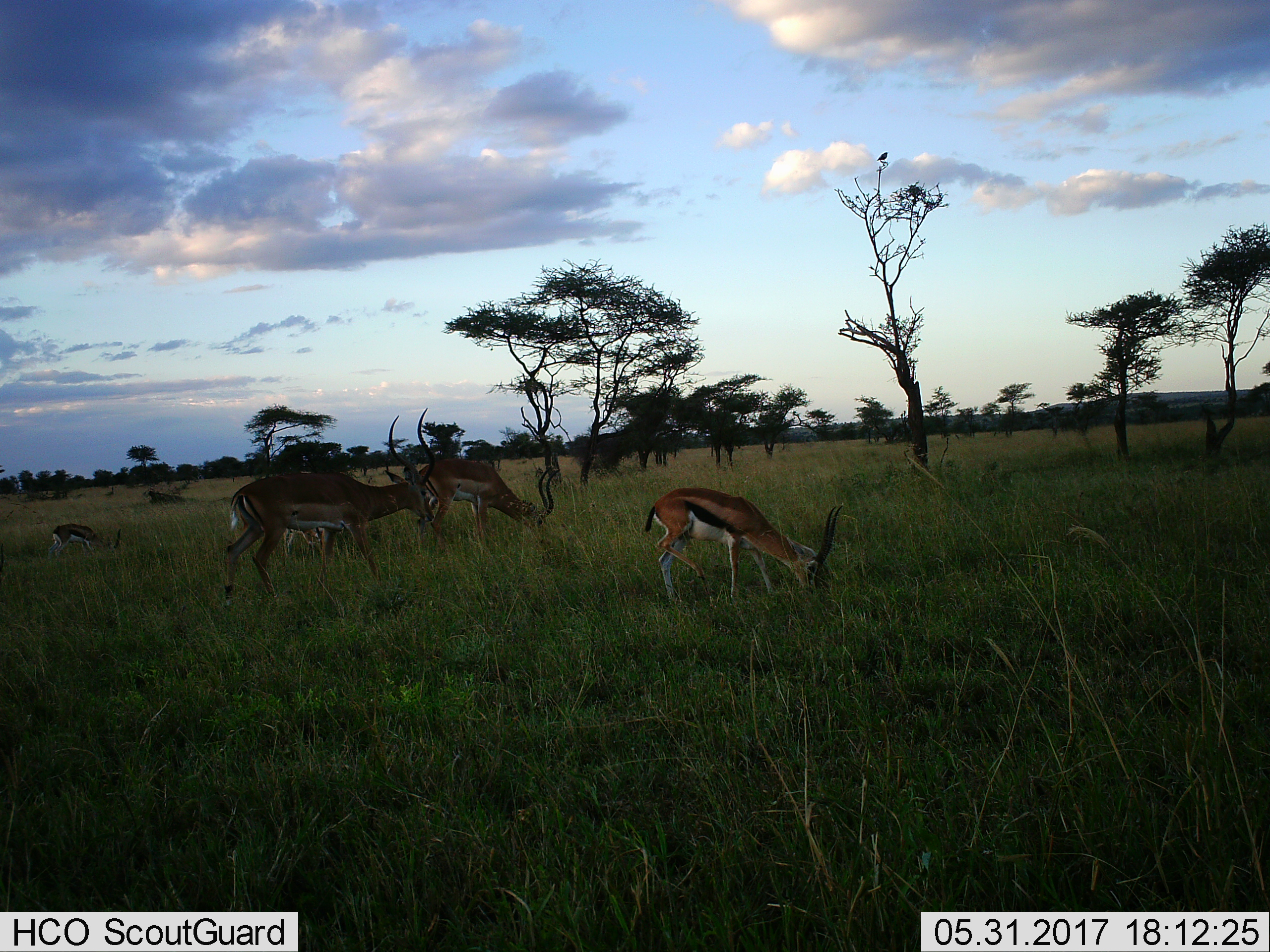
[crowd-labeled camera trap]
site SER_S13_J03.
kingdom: Animalia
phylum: Chordata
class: Mammalia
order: Artiodactyla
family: Bovidae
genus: Eudorcas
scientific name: Eudorcas thomsonii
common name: thomson's gazelle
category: gazellethomsons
Gazellethomsons (thomson's gazelle) (Eudorcas thomsonii), count 4. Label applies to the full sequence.